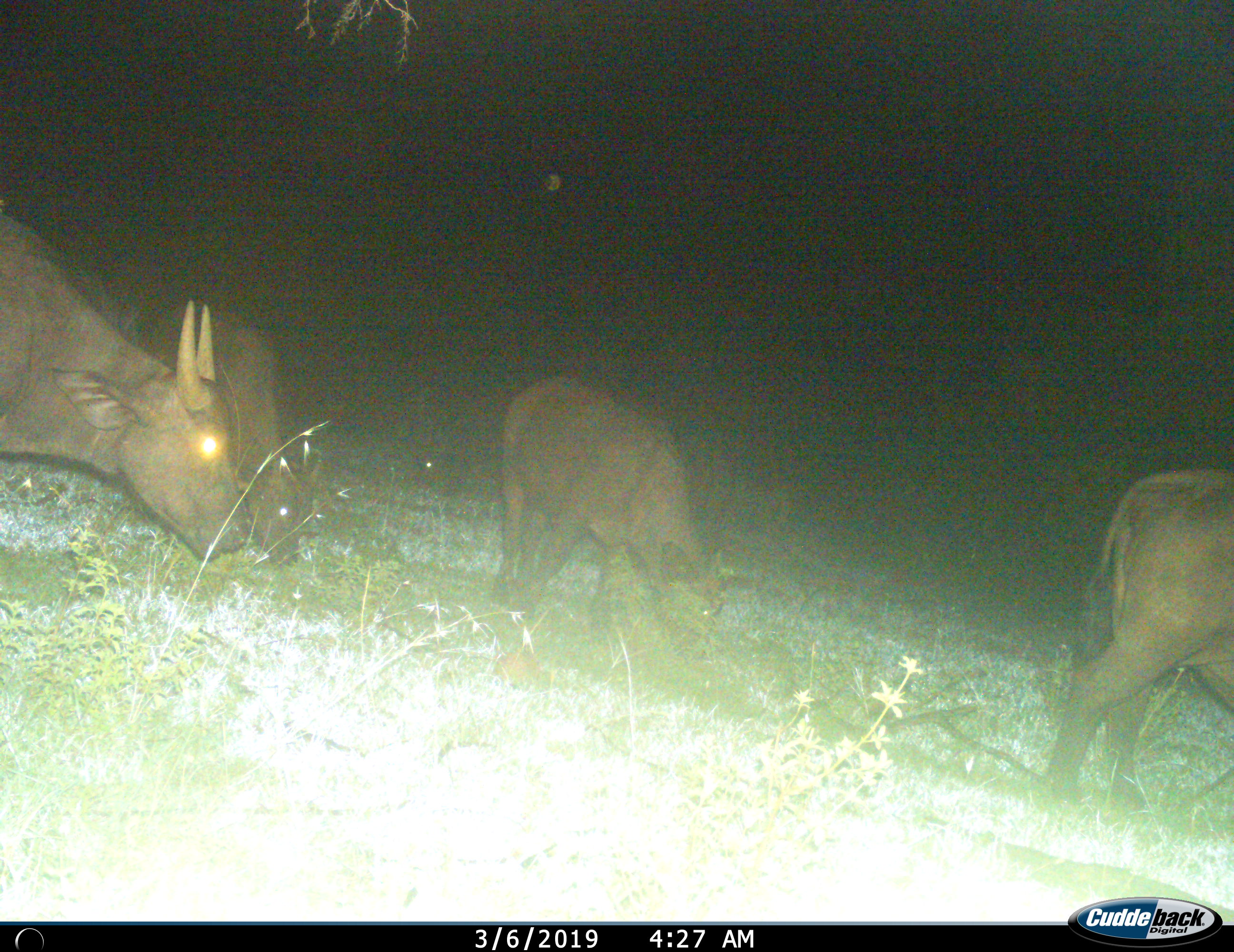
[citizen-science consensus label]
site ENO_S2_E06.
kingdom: Animalia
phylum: Chordata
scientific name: Vertebrata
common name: domestic animal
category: domesticanimal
Domesticanimal (domestic animal) (Vertebrata), count 4. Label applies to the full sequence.